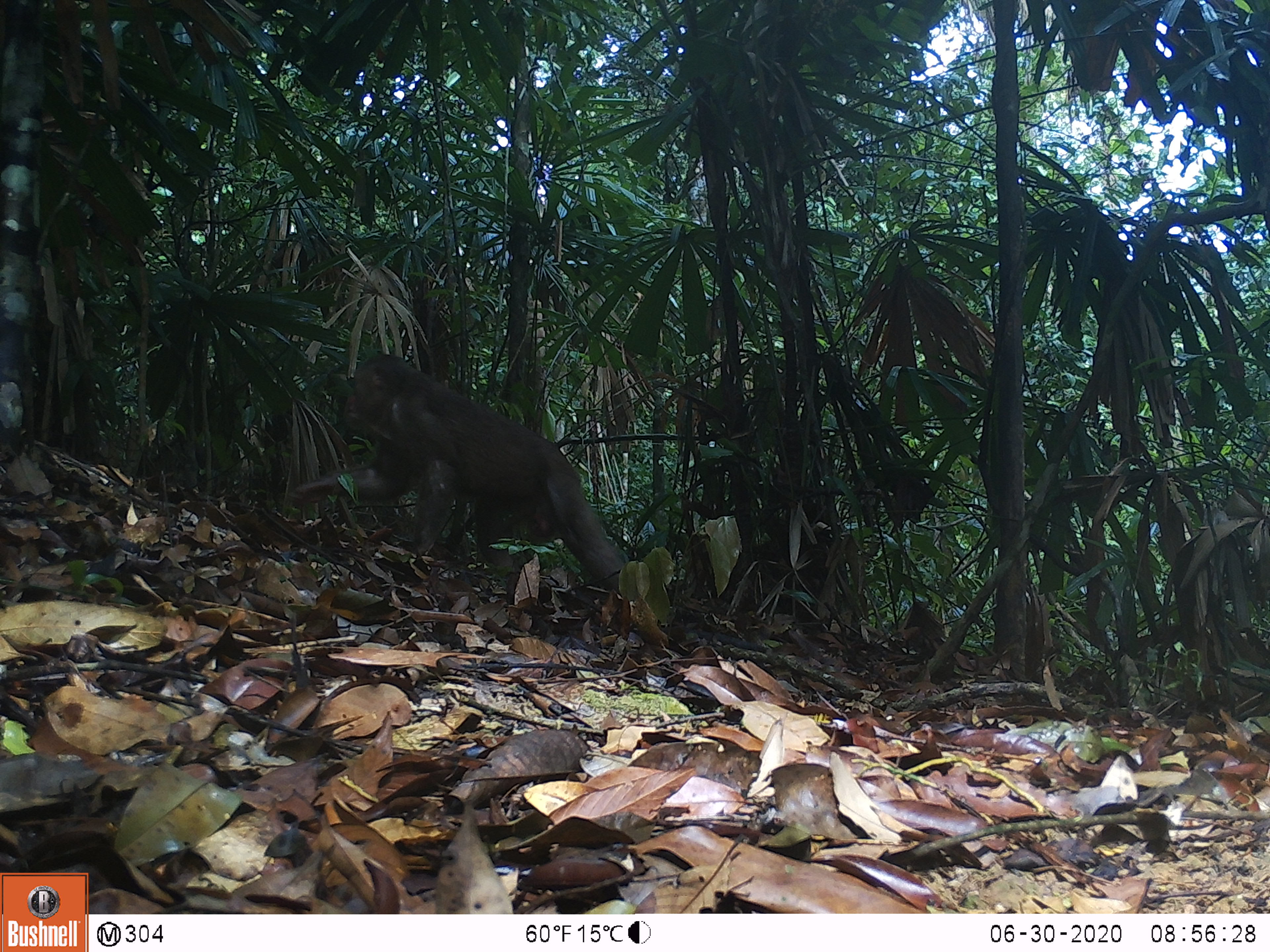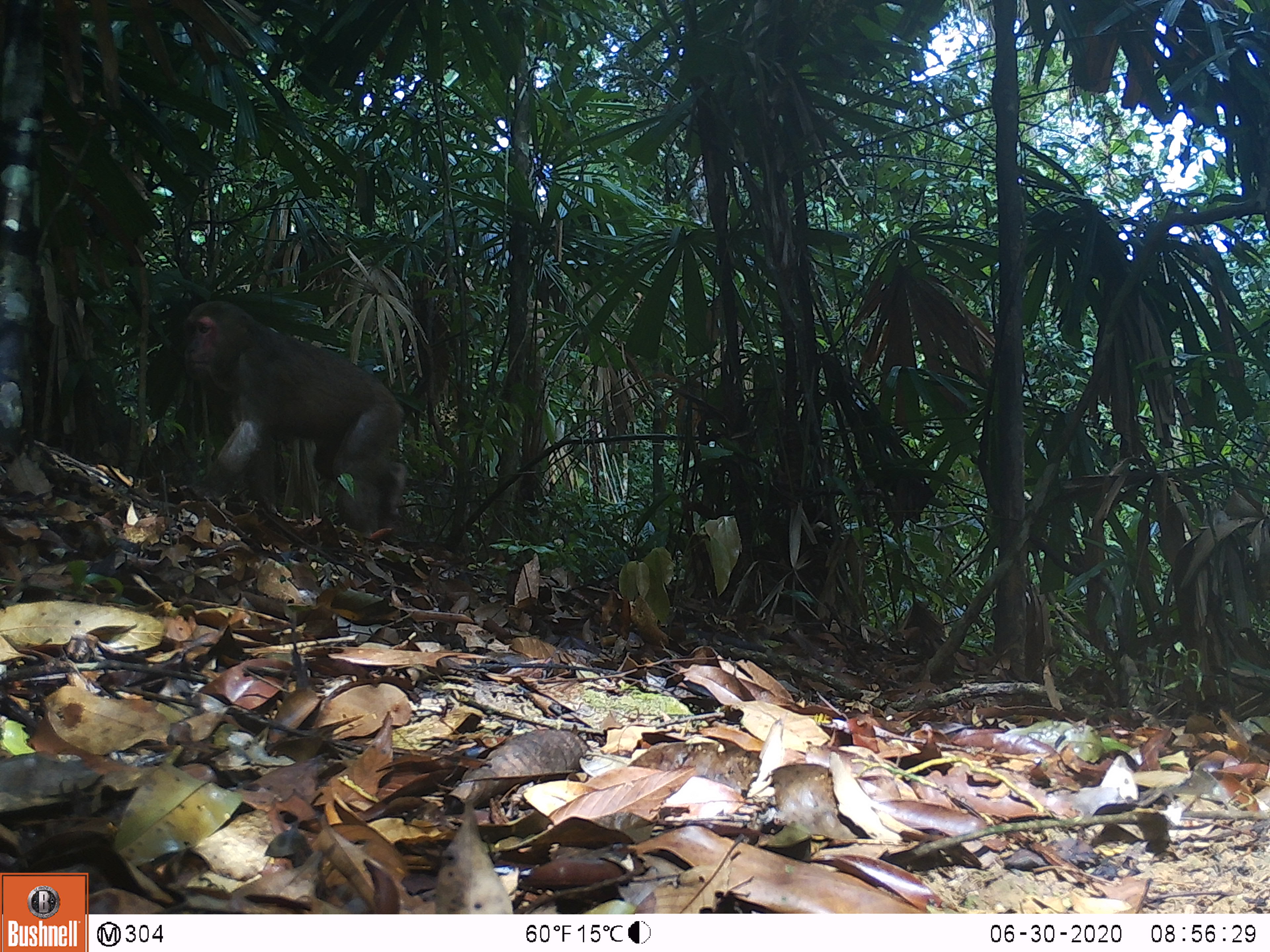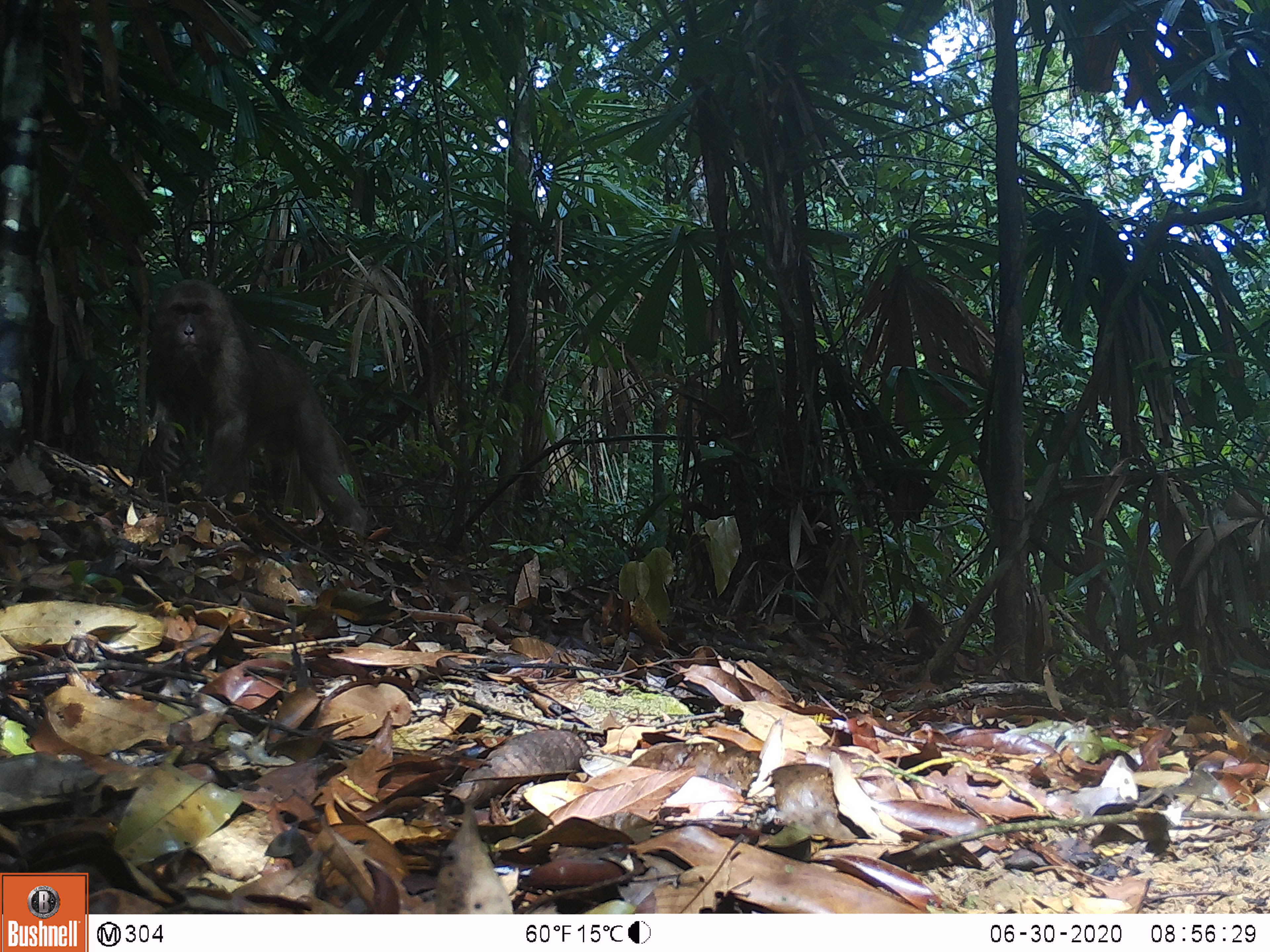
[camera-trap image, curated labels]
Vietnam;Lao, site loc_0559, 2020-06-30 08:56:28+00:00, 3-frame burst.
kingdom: Animalia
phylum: Chordata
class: Mammalia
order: Primates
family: Cercopithecidae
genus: Macaca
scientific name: Macaca arctoides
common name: stump-tailed macaque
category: stump tailed macaque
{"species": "stump tailed macaque (stump-tailed macaque) (Macaca arctoides)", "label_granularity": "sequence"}